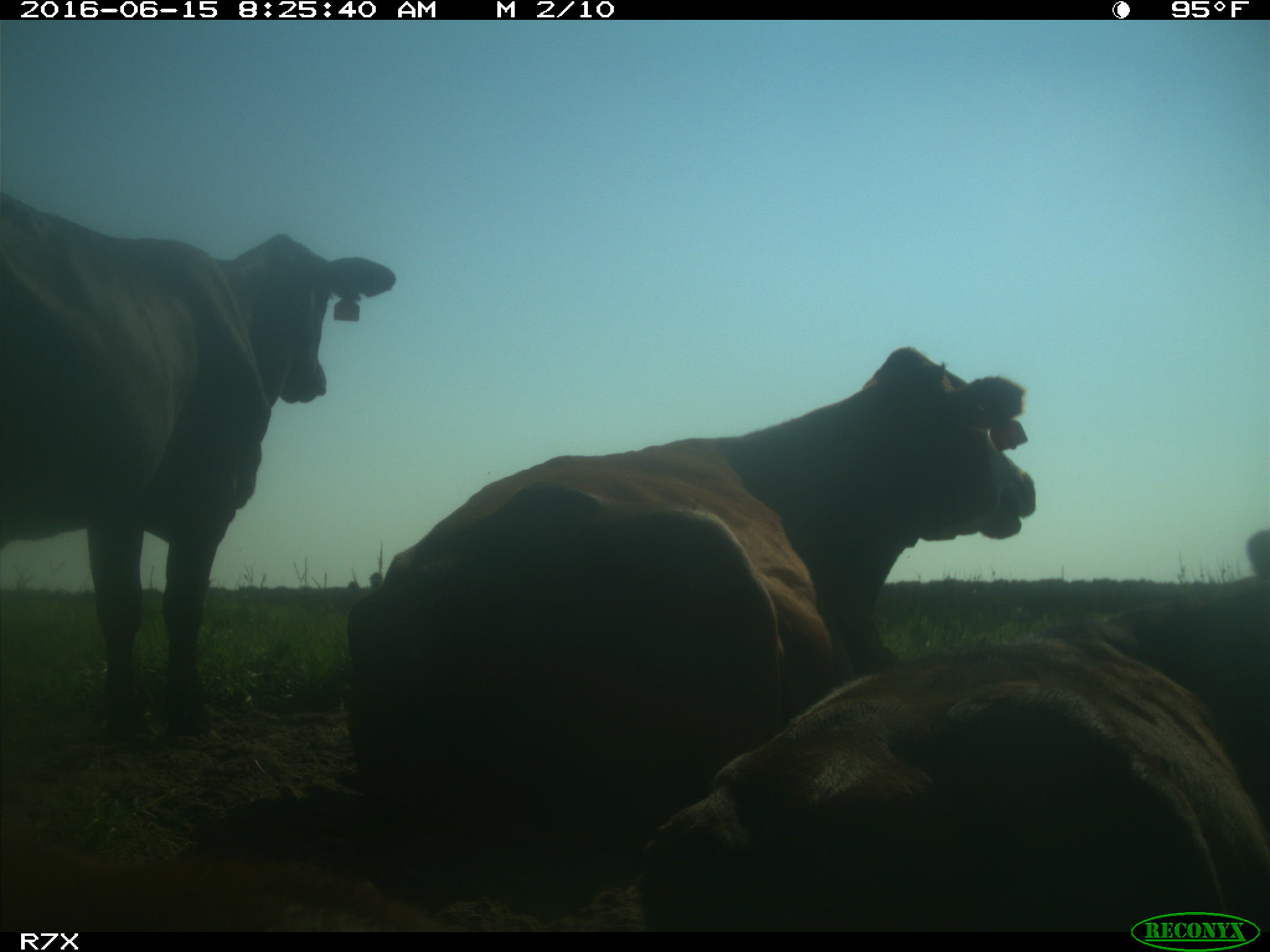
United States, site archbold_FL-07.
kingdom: Animalia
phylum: Chordata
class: Mammalia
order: Artiodactyla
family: Bovidae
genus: Bos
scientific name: Bos taurus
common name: domestic cow